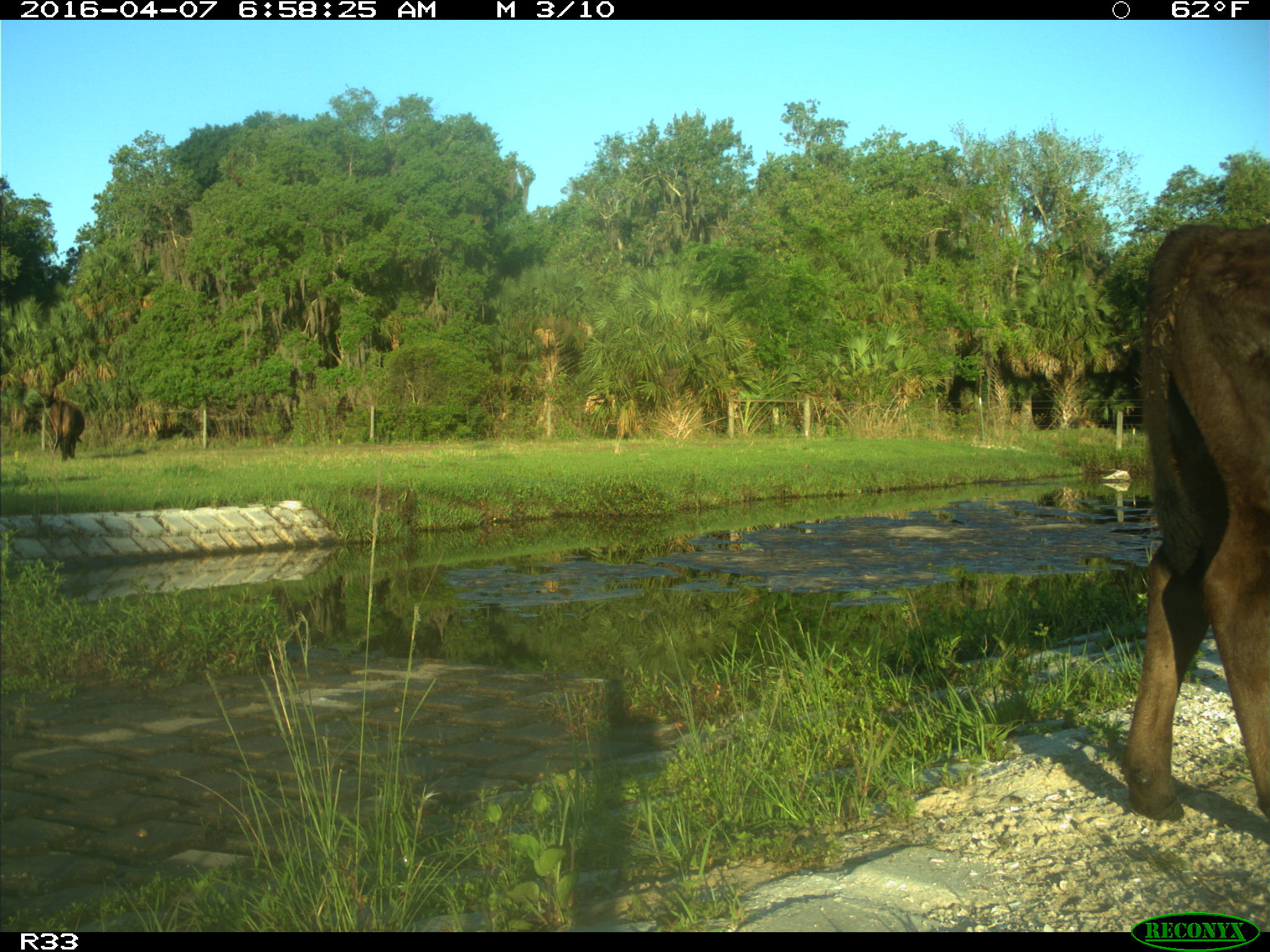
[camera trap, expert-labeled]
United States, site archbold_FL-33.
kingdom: Animalia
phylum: Chordata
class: Mammalia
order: Artiodactyla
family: Bovidae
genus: Bos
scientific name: Bos taurus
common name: domestic cow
Bos taurus (domestic cow).